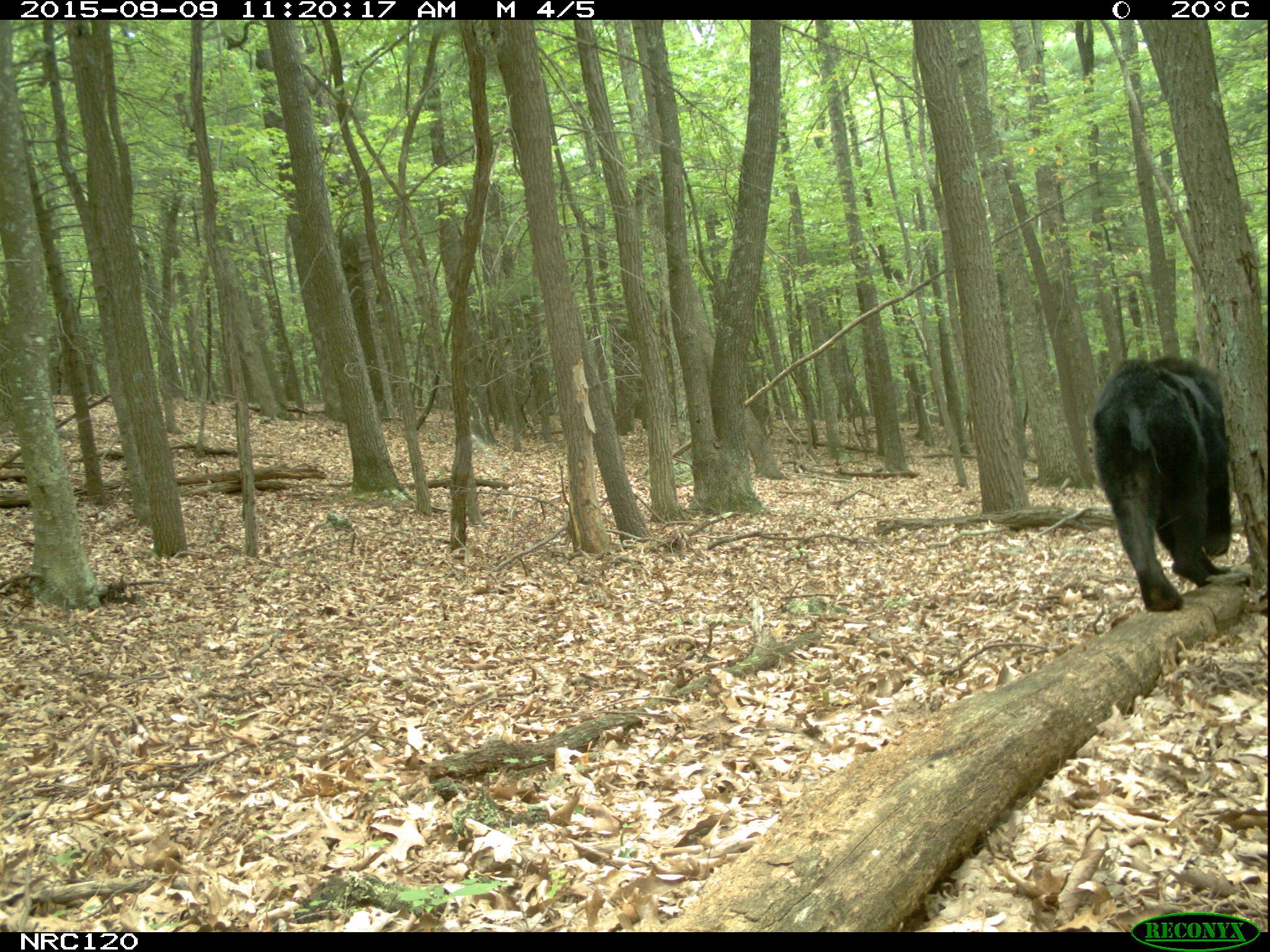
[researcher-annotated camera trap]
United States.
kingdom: Animalia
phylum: Chordata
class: Mammalia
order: Carnivora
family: Ursidae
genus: Ursus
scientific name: Ursus americanus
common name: american black bear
American Black Bear (Ursus americanus).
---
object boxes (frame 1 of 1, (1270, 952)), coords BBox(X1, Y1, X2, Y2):
American Black Bear: BBox(1080, 347, 1240, 618)